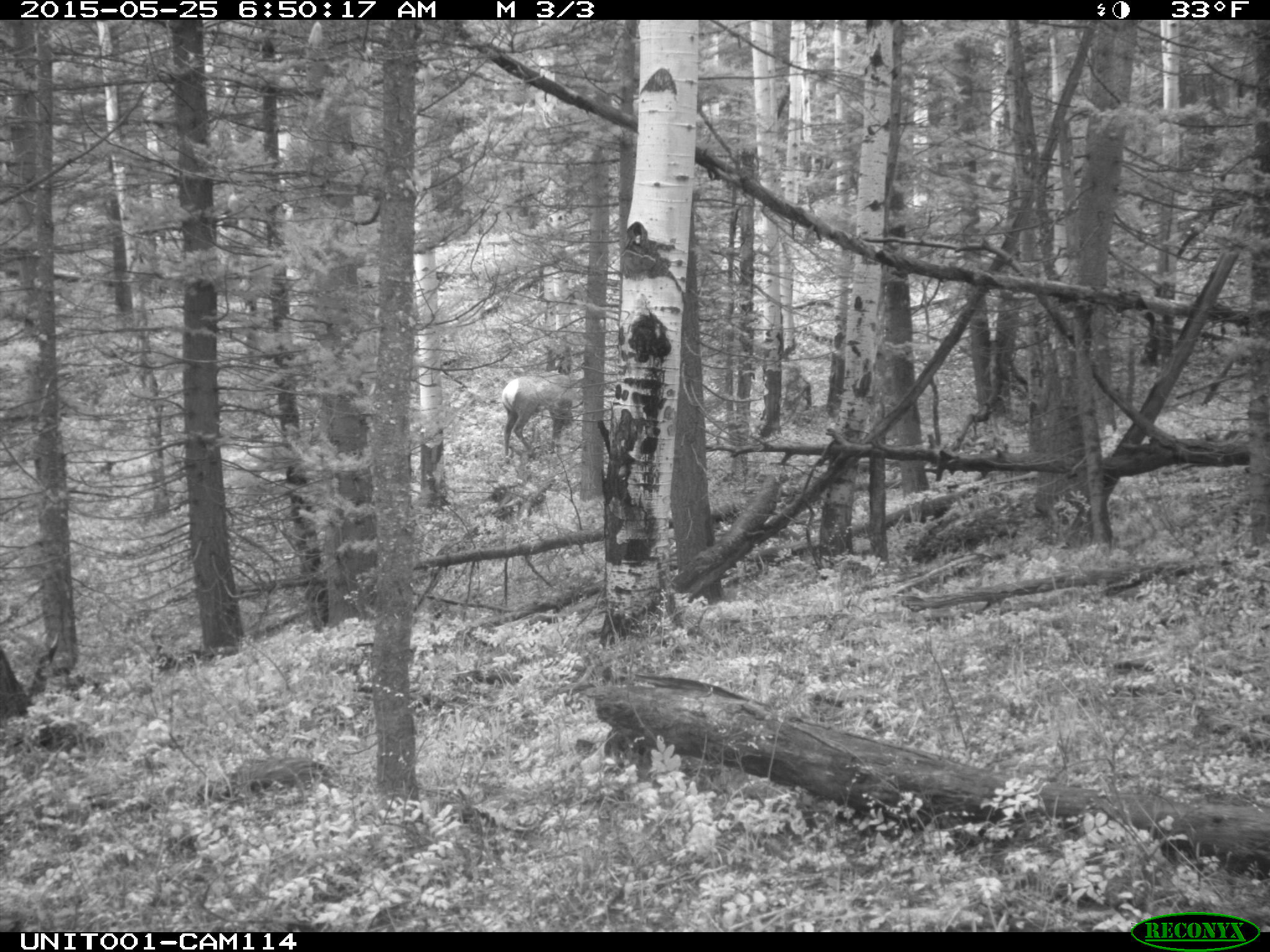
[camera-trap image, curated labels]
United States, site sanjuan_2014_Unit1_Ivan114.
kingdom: Animalia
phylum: Chordata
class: Mammalia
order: Artiodactyla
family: Cervidae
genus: Cervus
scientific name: Cervus elaphus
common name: red deer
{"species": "Cervus elaphus (red deer)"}